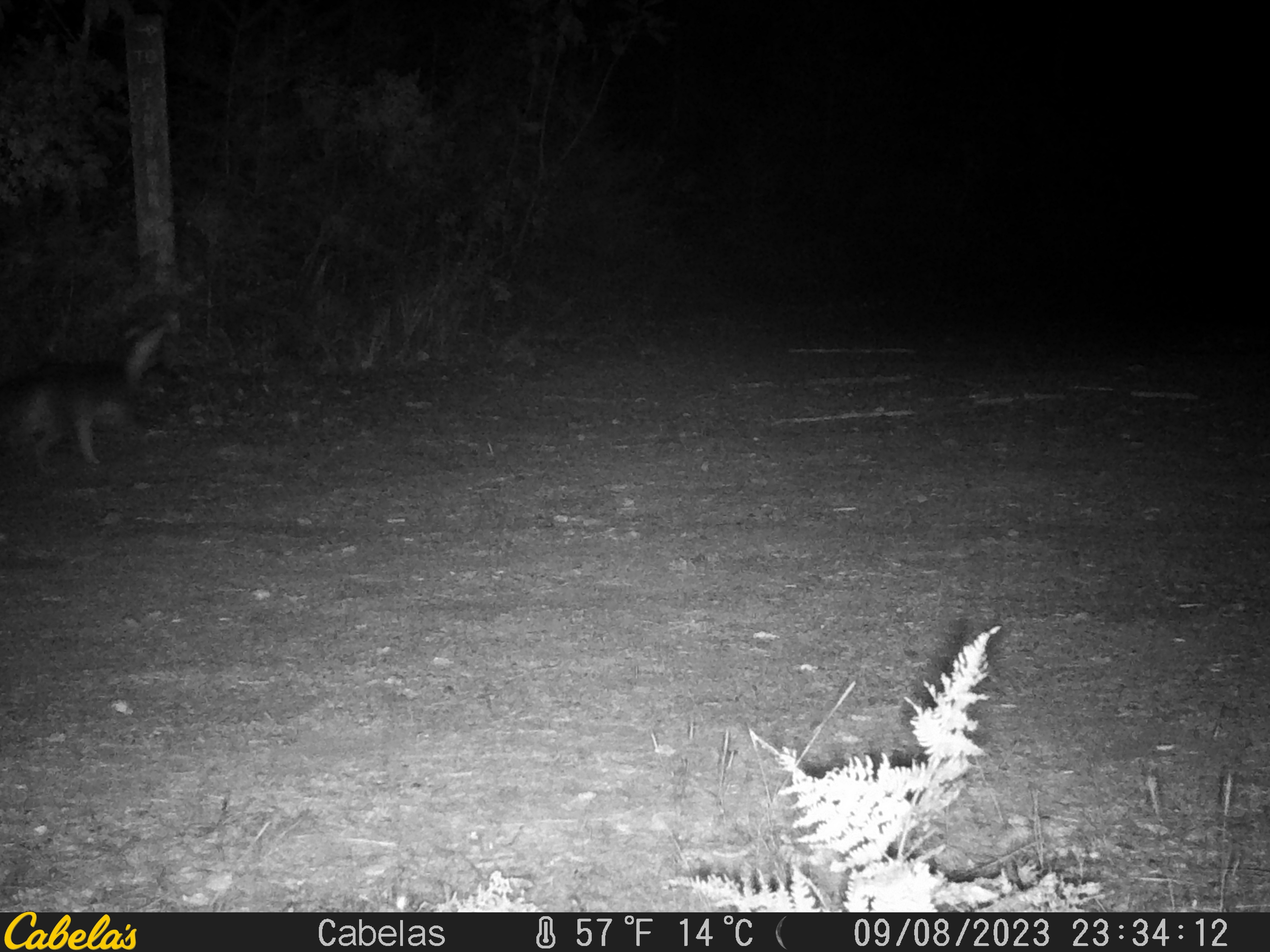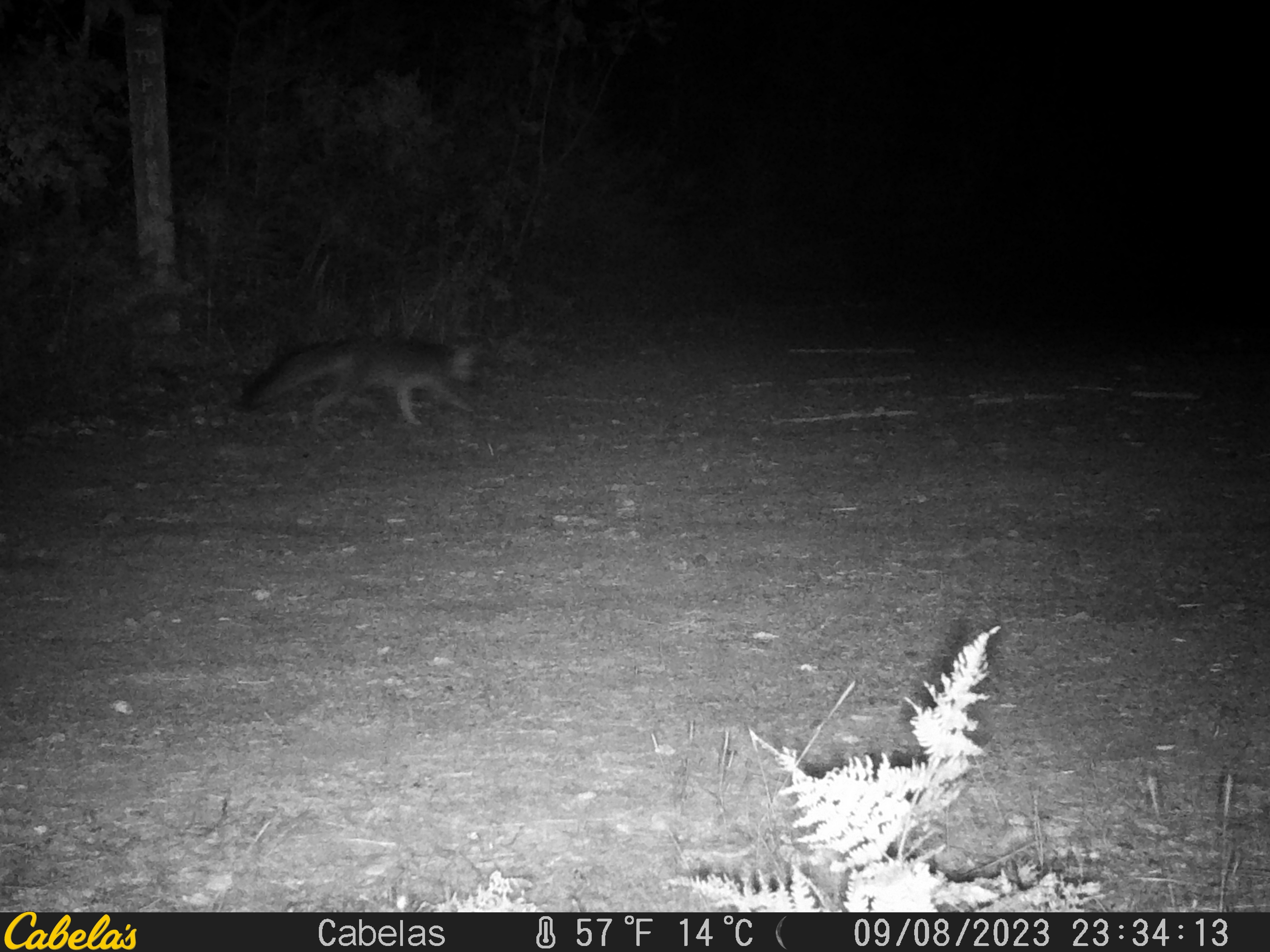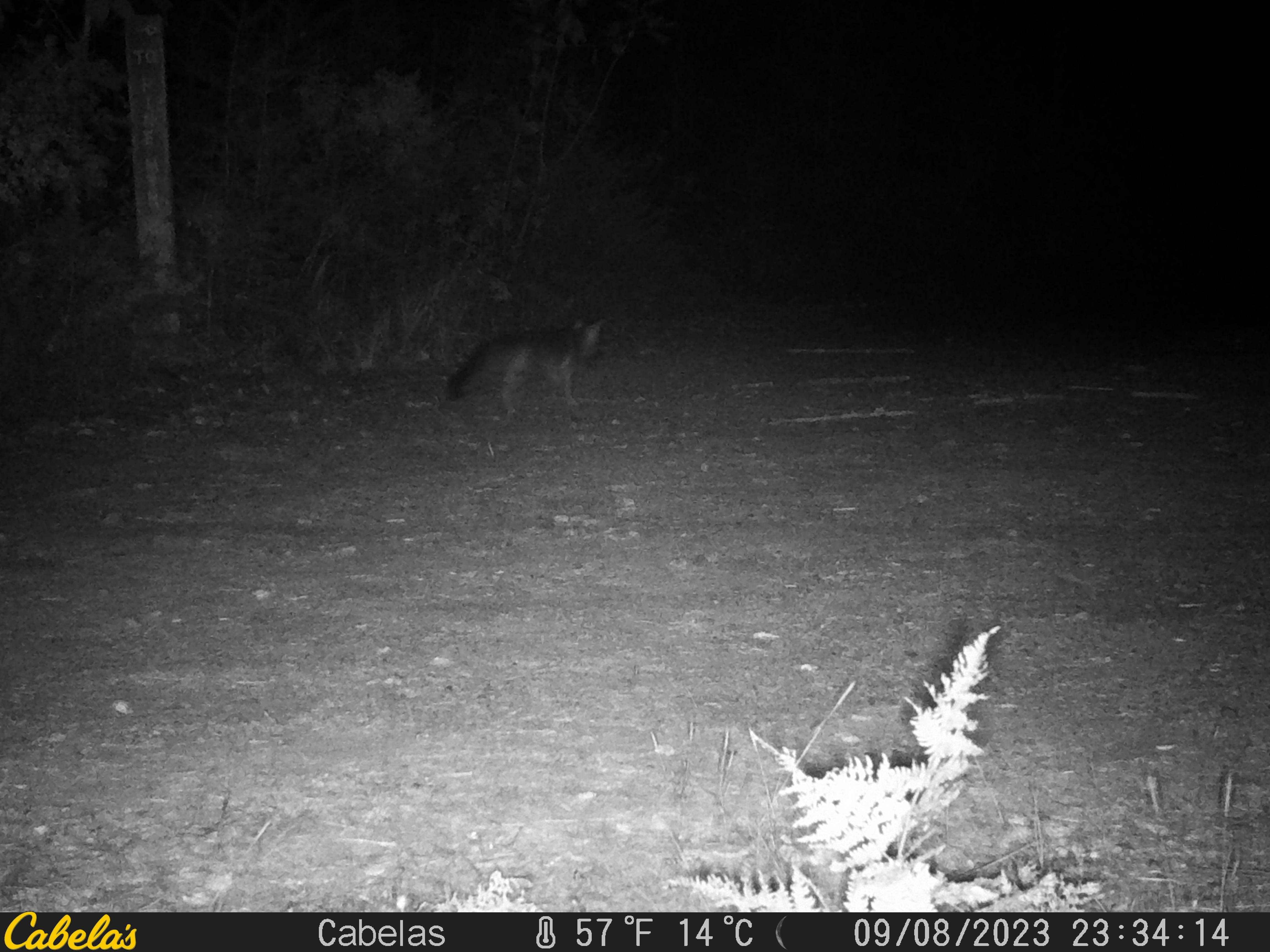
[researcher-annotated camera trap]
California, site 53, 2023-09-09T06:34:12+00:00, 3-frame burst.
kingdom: Animalia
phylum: Chordata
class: Mammalia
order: Carnivora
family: Canidae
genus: Urocyon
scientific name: Urocyon cinereoargenteus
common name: gray fox